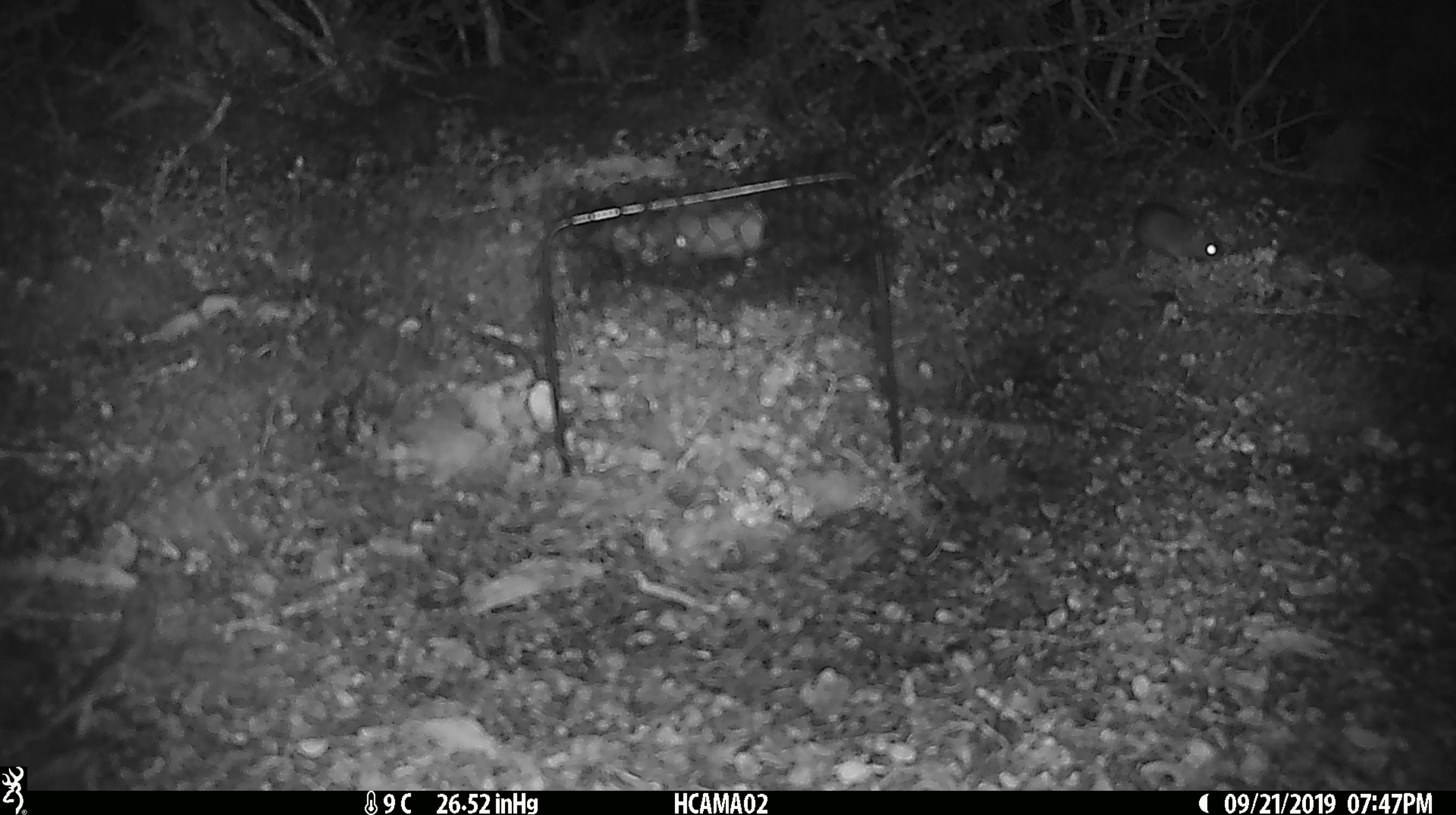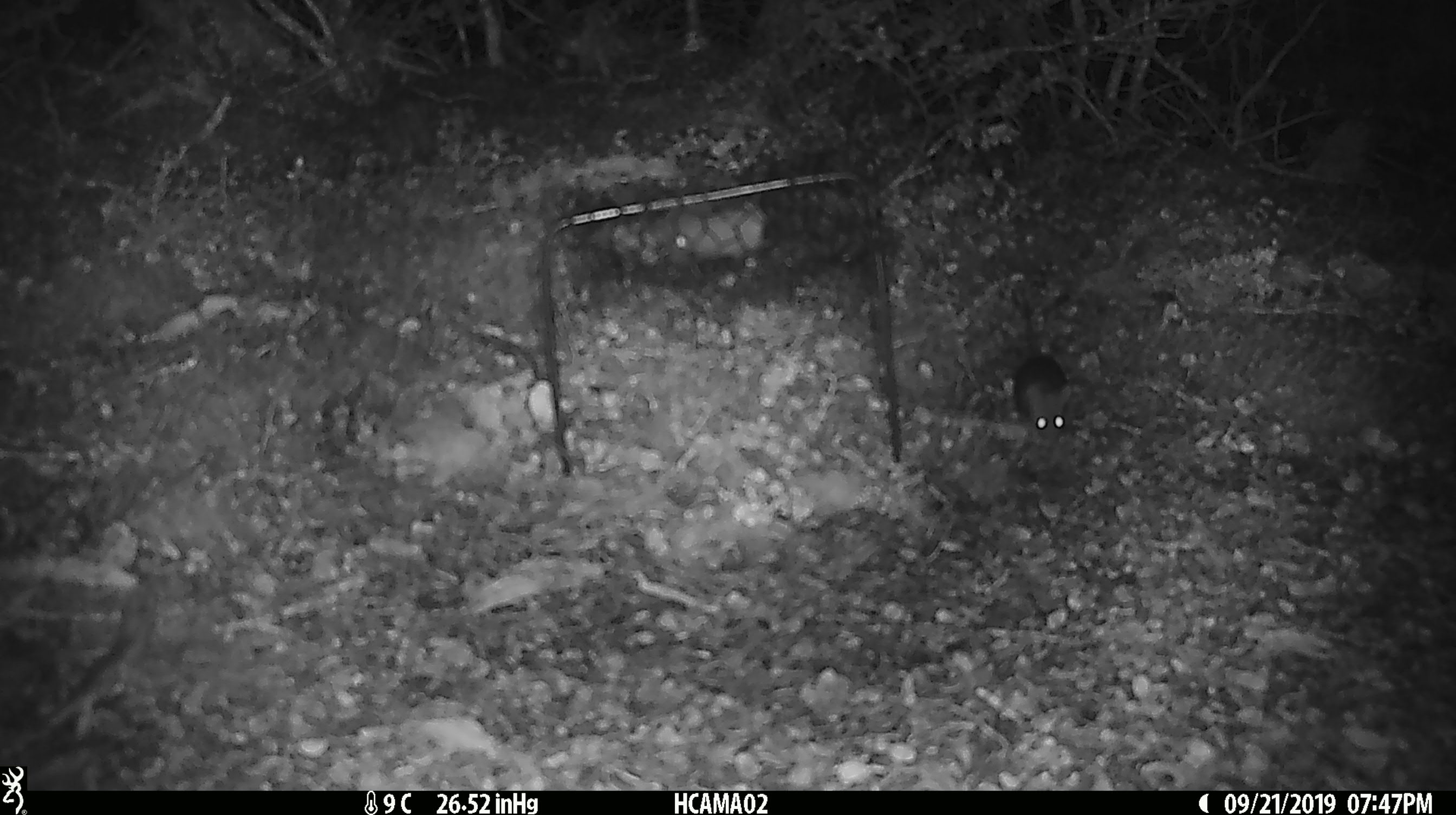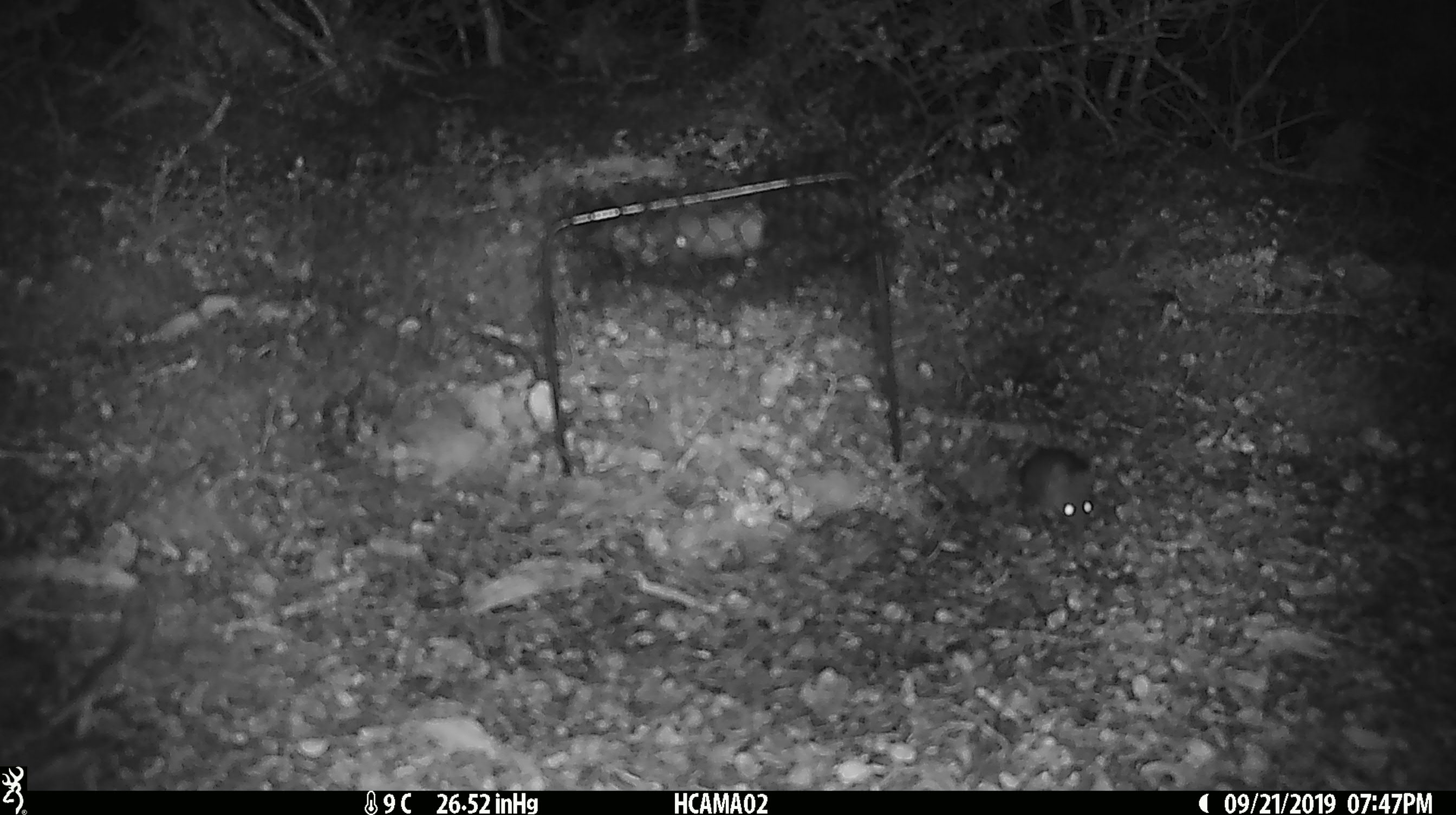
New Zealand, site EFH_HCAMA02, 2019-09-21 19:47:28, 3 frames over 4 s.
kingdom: Animalia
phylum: Chordata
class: Mammalia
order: Rodentia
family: Muridae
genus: Mus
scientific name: Mus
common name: mouse